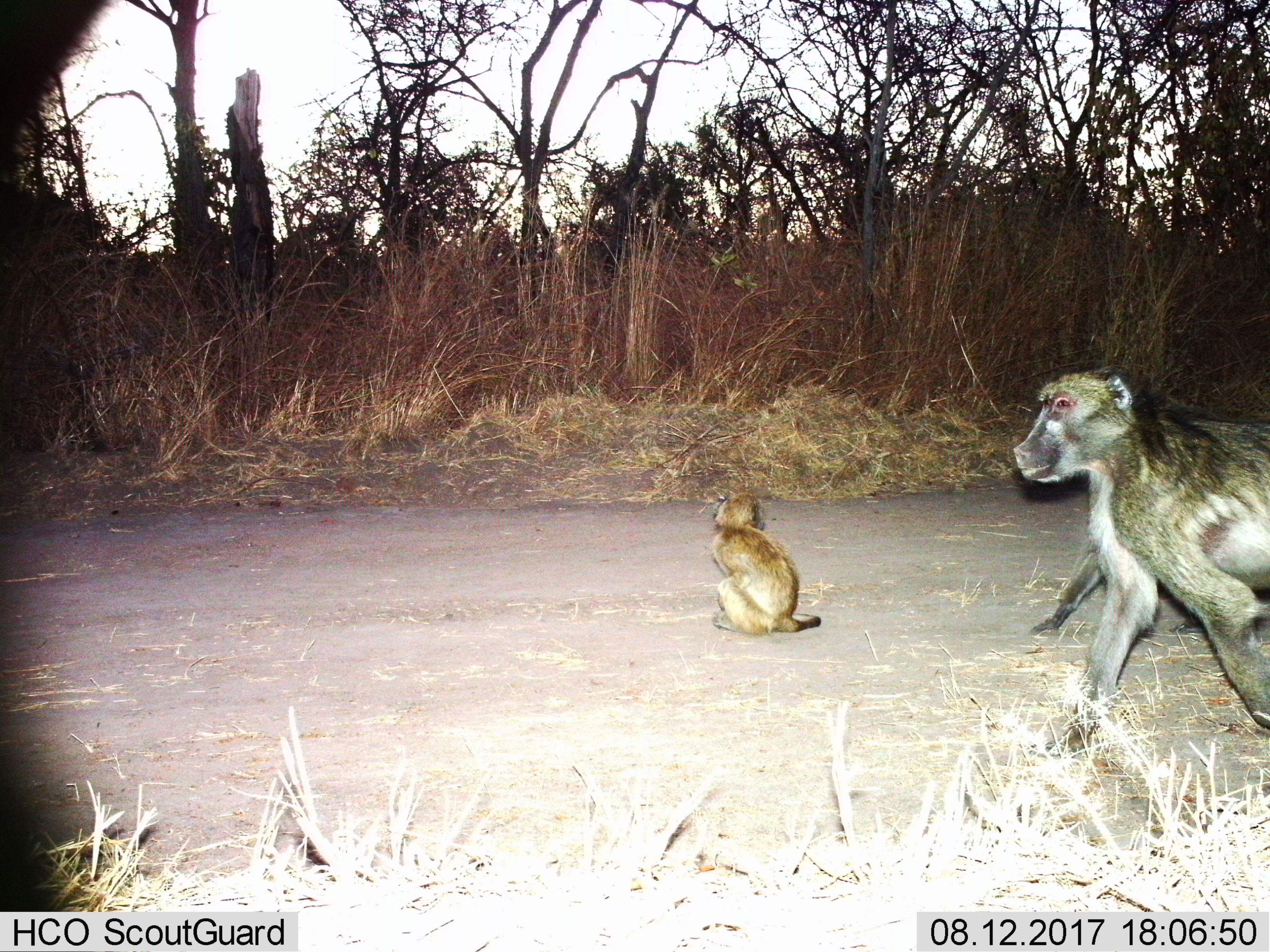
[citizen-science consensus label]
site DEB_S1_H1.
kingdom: Animalia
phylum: Chordata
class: Mammalia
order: Primates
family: Cercopithecidae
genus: Papio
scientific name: Papio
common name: baboon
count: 3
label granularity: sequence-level